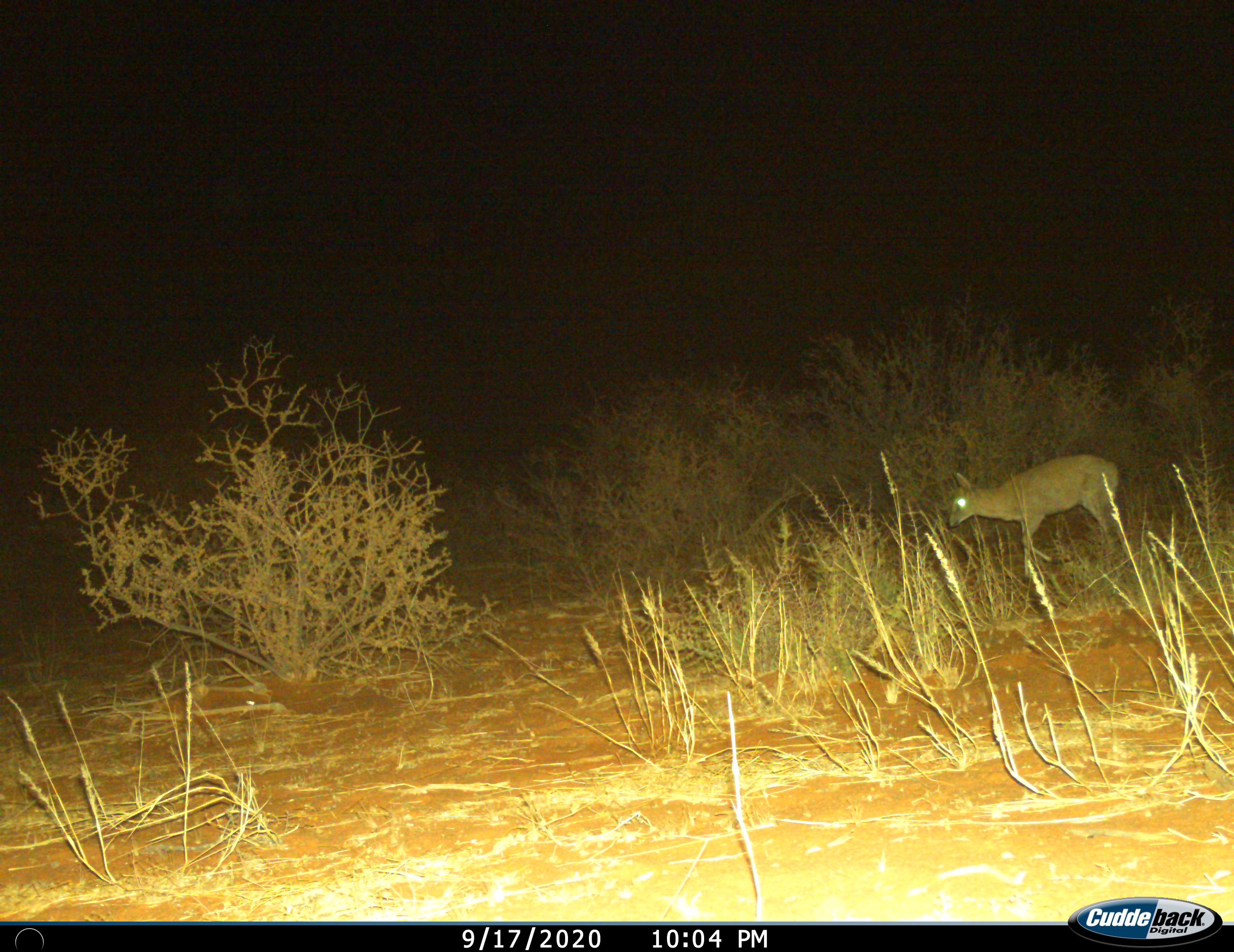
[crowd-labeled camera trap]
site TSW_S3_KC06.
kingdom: Animalia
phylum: Chordata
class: Mammalia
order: Artiodactyla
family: Bovidae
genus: Sylvicapra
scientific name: Sylvicapra grimmia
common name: common duiker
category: duikercommongrey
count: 1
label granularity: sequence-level